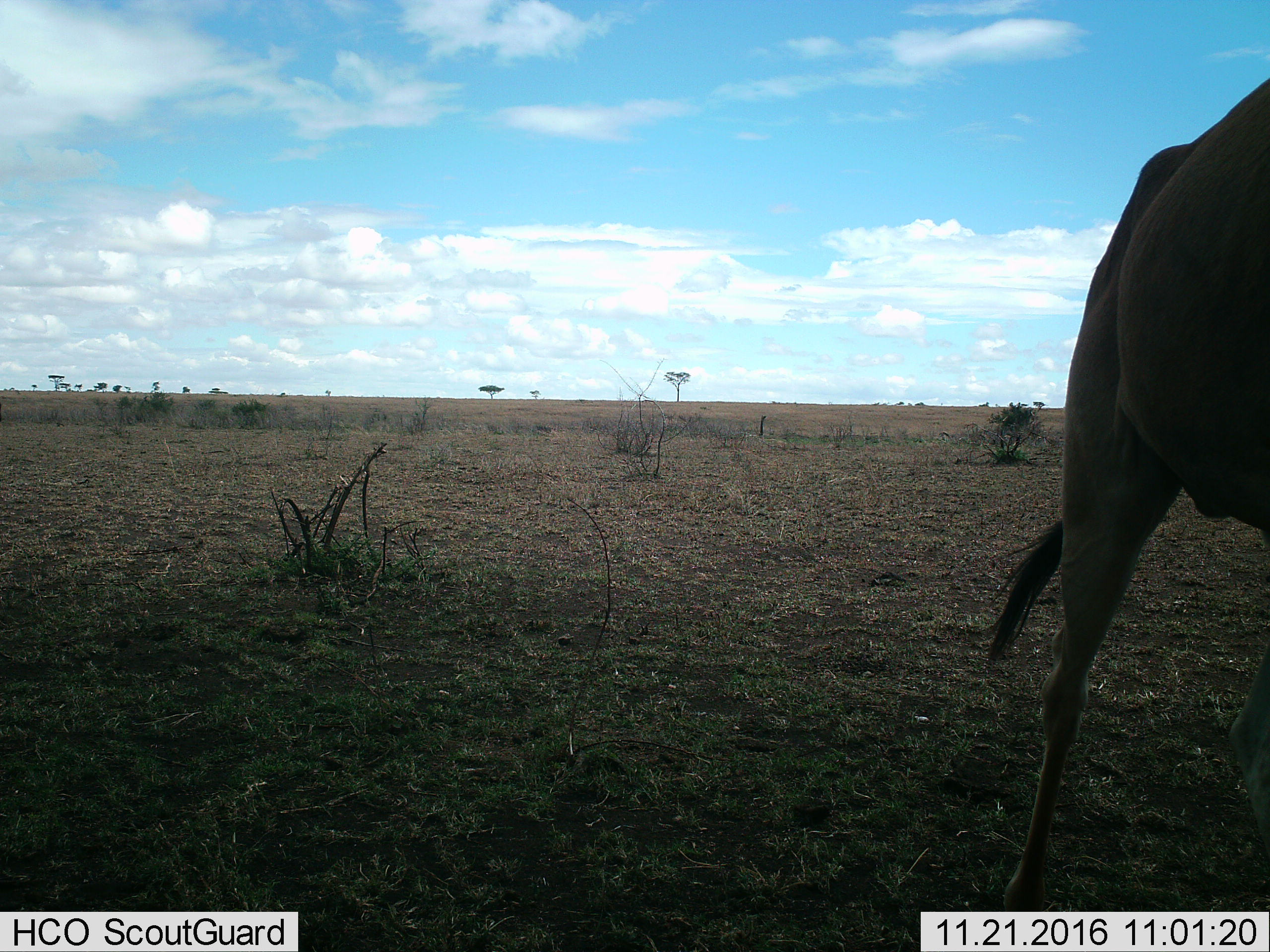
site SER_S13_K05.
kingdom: Animalia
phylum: Chordata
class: Mammalia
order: Artiodactyla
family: Bovidae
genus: Alcelaphus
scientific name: Alcelaphus buselaphus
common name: hartebeest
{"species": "hartebeest (Alcelaphus buselaphus)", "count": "1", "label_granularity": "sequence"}